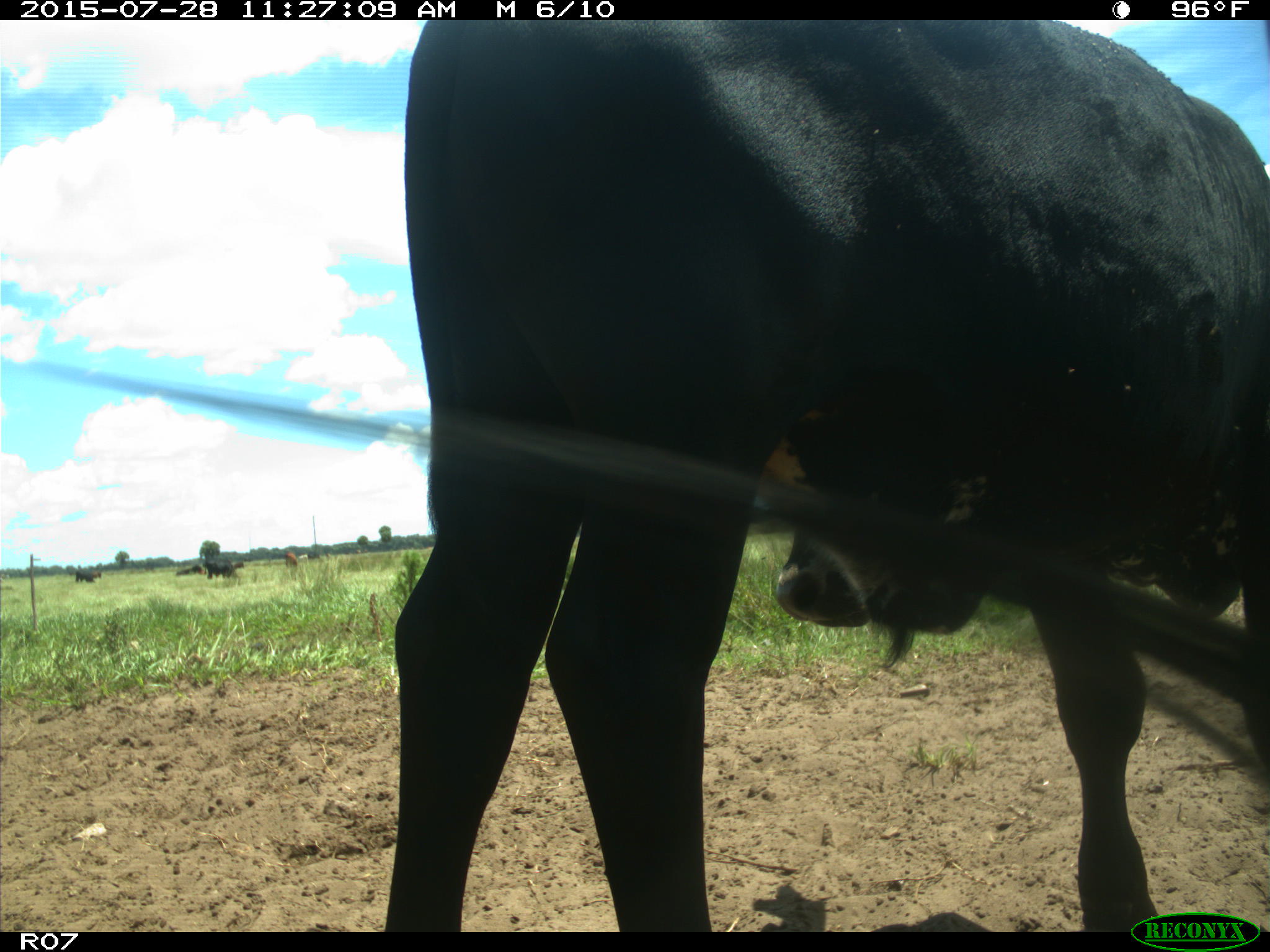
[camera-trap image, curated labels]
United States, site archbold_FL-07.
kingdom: Animalia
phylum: Chordata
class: Mammalia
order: Artiodactyla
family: Bovidae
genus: Bos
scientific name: Bos taurus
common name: domestic cow